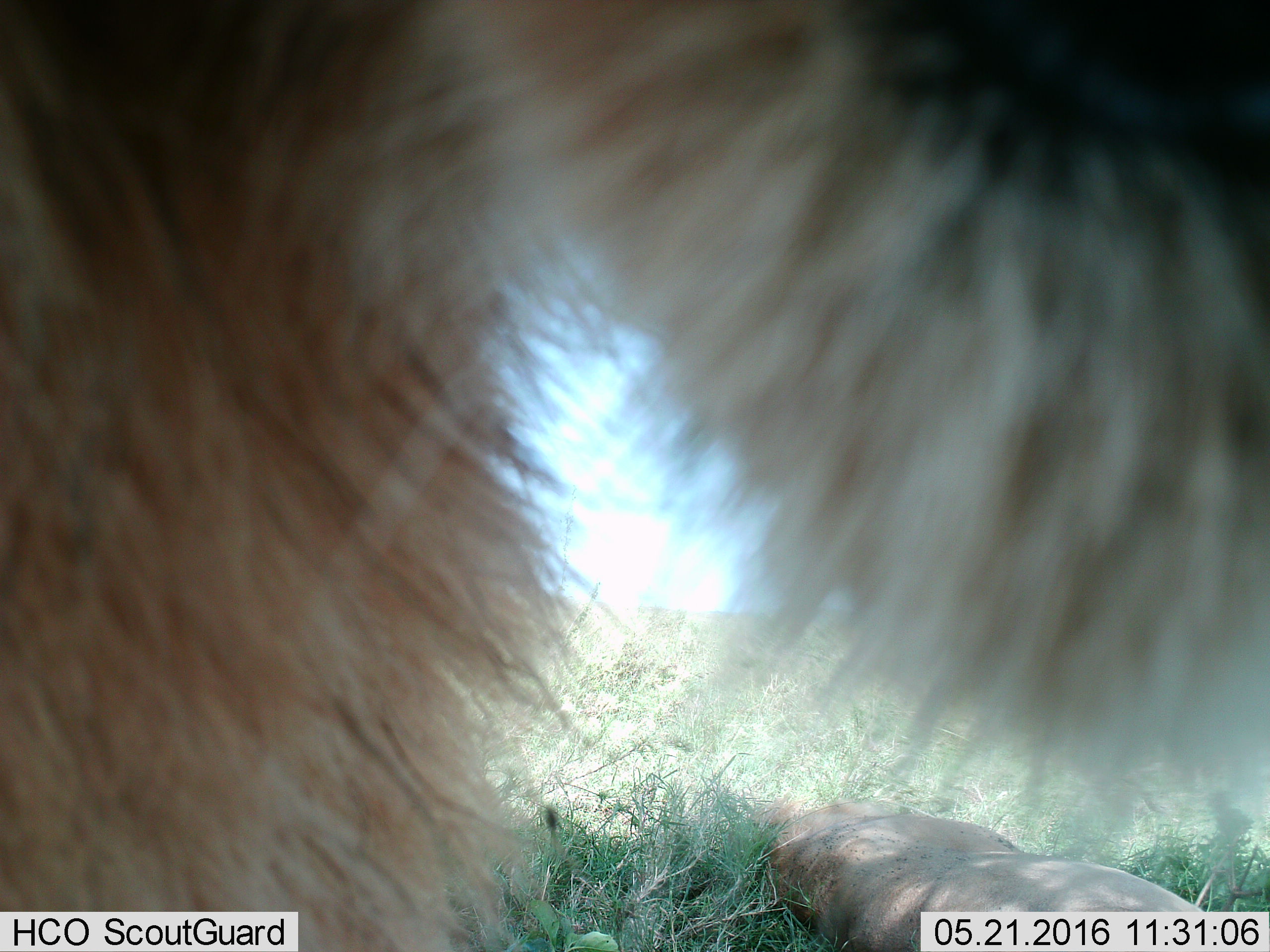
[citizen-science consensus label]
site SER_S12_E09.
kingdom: Animalia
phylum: Chordata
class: Mammalia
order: Carnivora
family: Felidae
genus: Panthera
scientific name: Panthera leo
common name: lion female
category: lionfemale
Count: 1.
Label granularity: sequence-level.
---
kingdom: Animalia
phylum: Chordata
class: Mammalia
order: Carnivora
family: Felidae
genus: Panthera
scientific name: Panthera leo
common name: lion male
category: lionmale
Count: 1.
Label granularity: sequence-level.